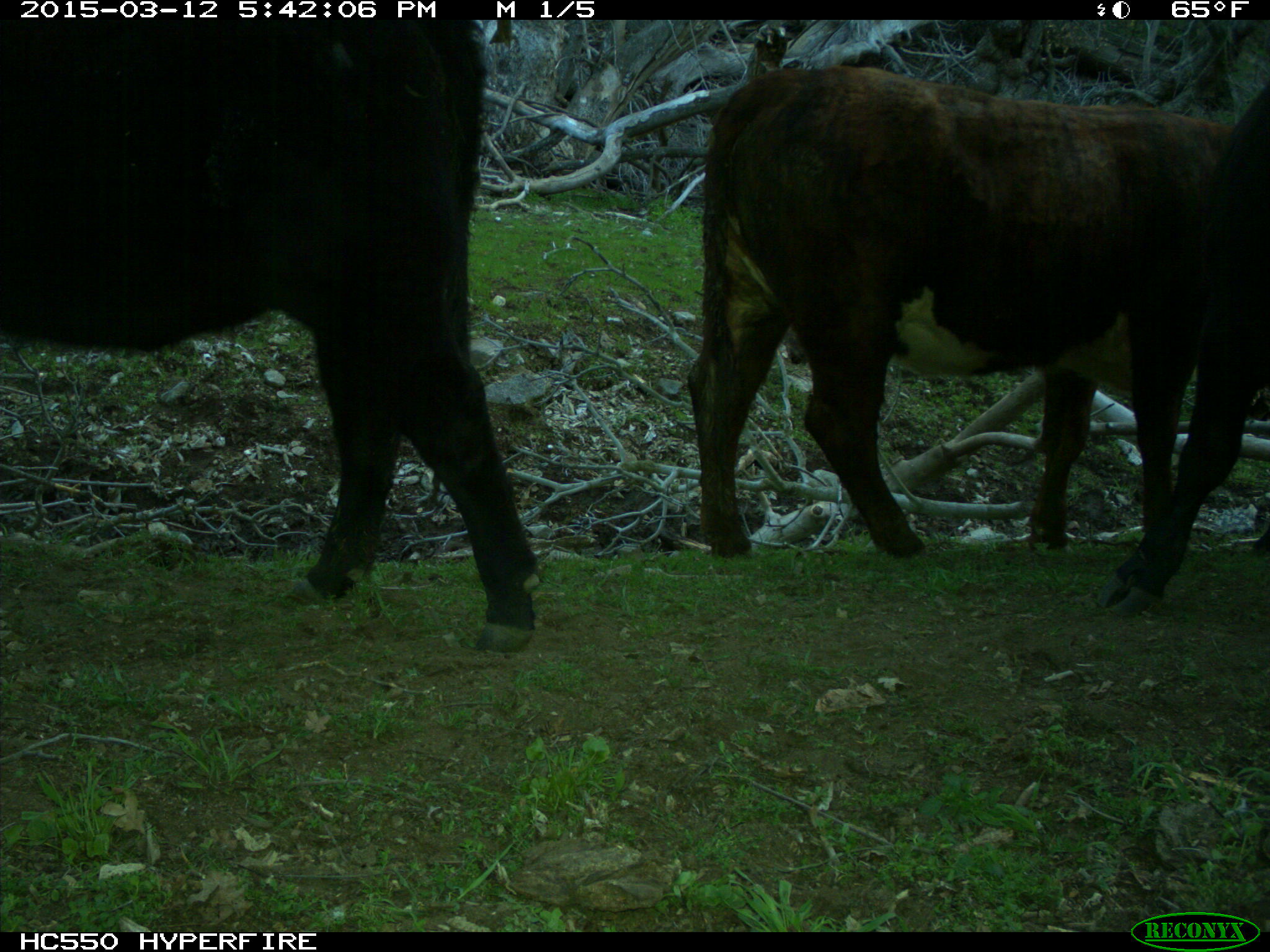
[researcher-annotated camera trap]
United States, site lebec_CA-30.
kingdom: Animalia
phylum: Chordata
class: Mammalia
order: Artiodactyla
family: Bovidae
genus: Bos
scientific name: Bos taurus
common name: domestic cow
Bos taurus (domestic cow).